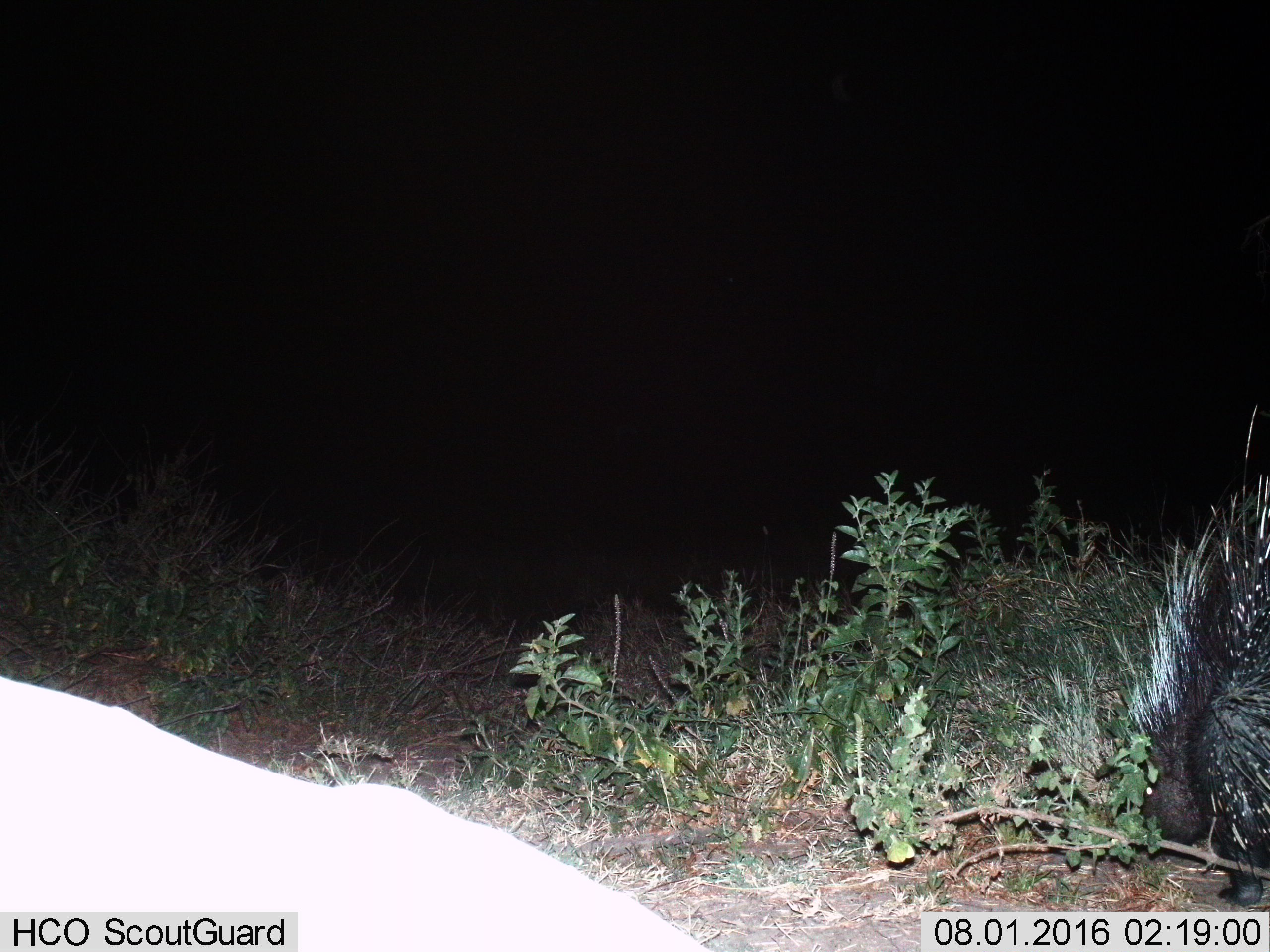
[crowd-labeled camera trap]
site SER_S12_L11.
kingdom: Animalia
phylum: Chordata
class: Mammalia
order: Rodentia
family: Hystricidae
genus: Hystrix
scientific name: Hystrix cristata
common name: crested porcupine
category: porcupine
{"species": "porcupine (crested porcupine) (Hystrix cristata)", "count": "1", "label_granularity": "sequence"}